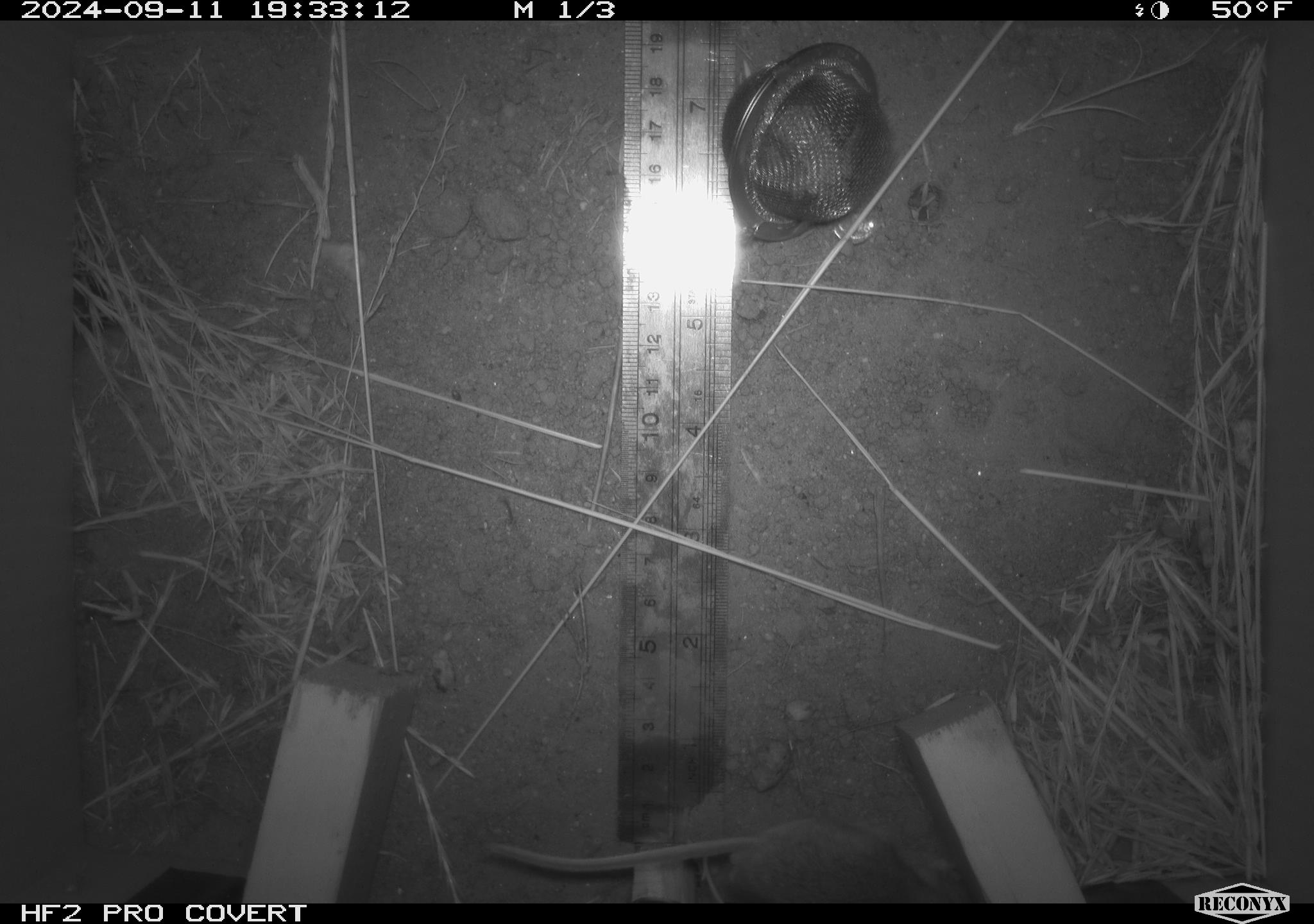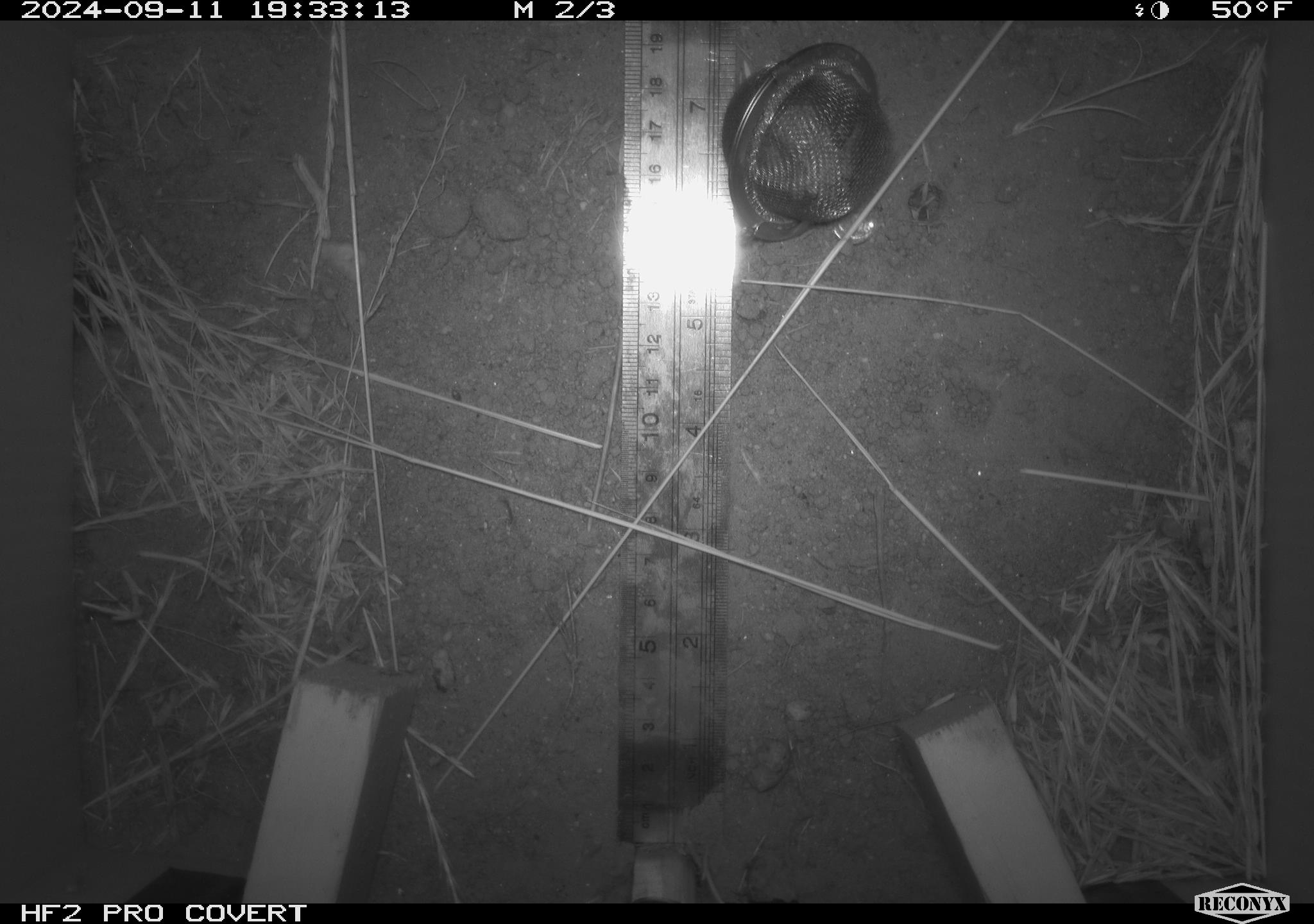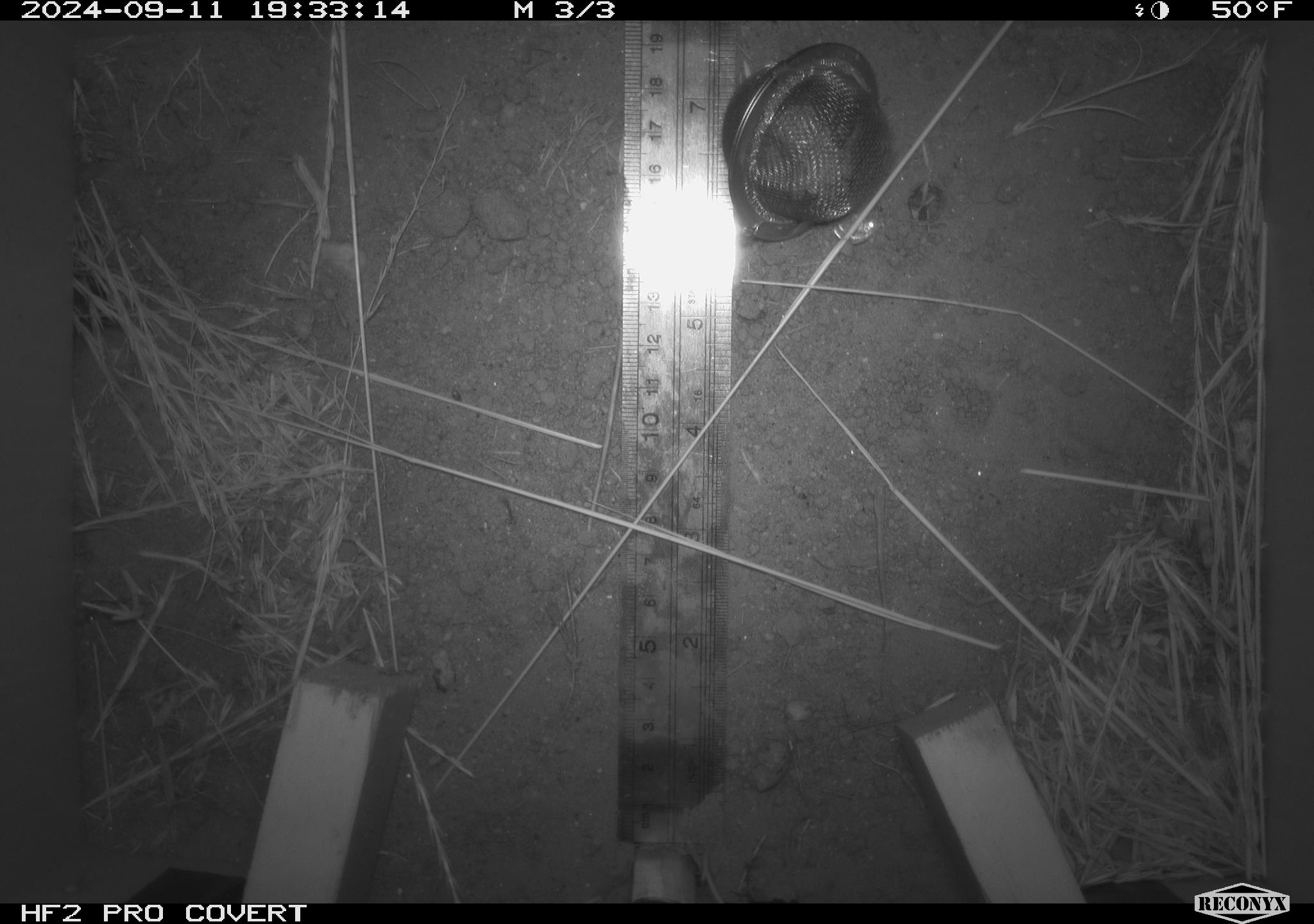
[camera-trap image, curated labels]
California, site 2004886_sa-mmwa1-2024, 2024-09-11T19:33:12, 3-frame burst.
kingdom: Animalia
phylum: Chordata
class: Mammalia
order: Rodentia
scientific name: Rodentia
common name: mouse species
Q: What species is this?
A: Mouse species (Rodentia).